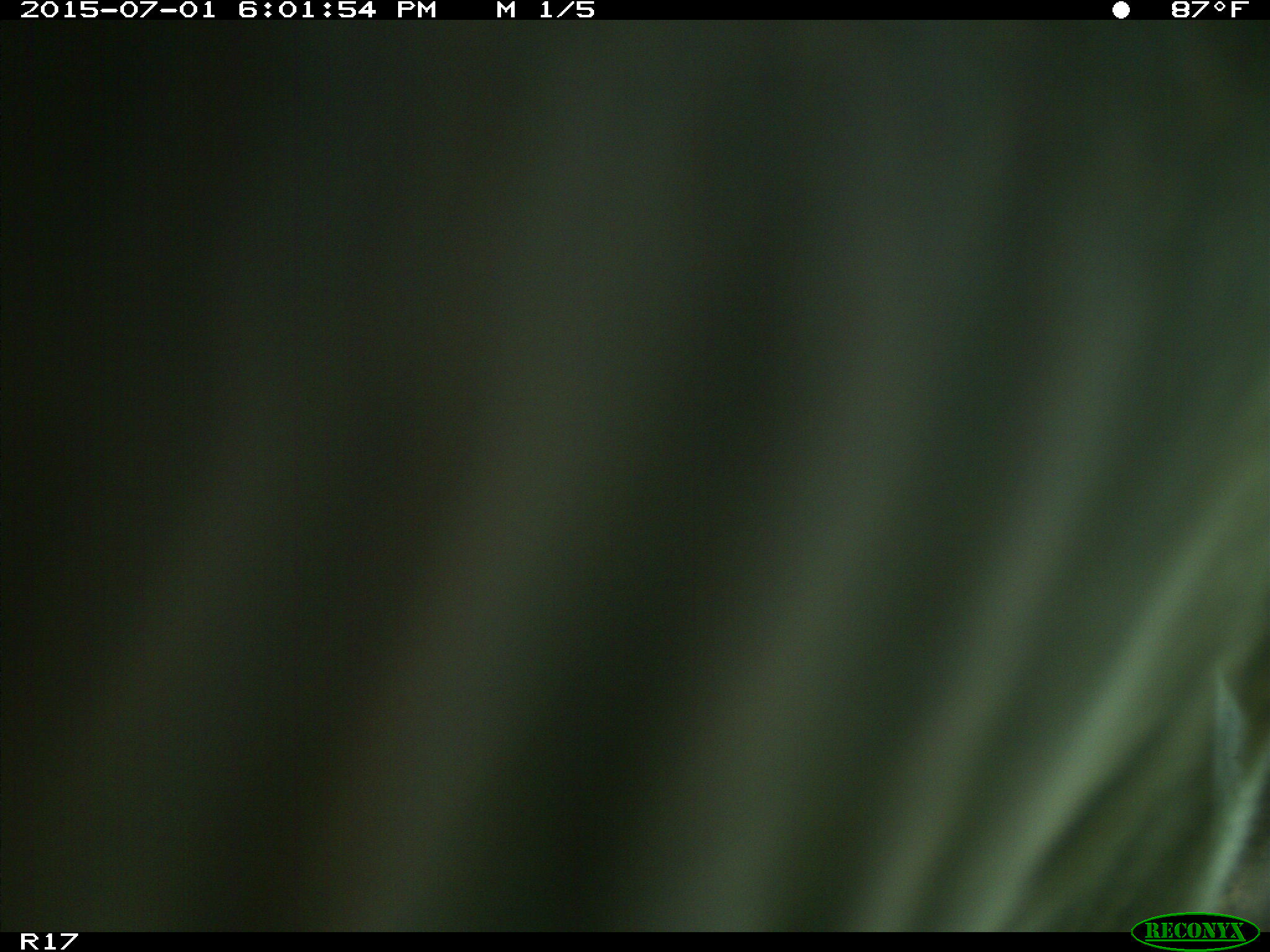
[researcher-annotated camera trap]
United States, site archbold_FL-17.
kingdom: Animalia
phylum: Chordata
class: Mammalia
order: Artiodactyla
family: Bovidae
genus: Bos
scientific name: Bos taurus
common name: domestic cow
Bos taurus (domestic cow).